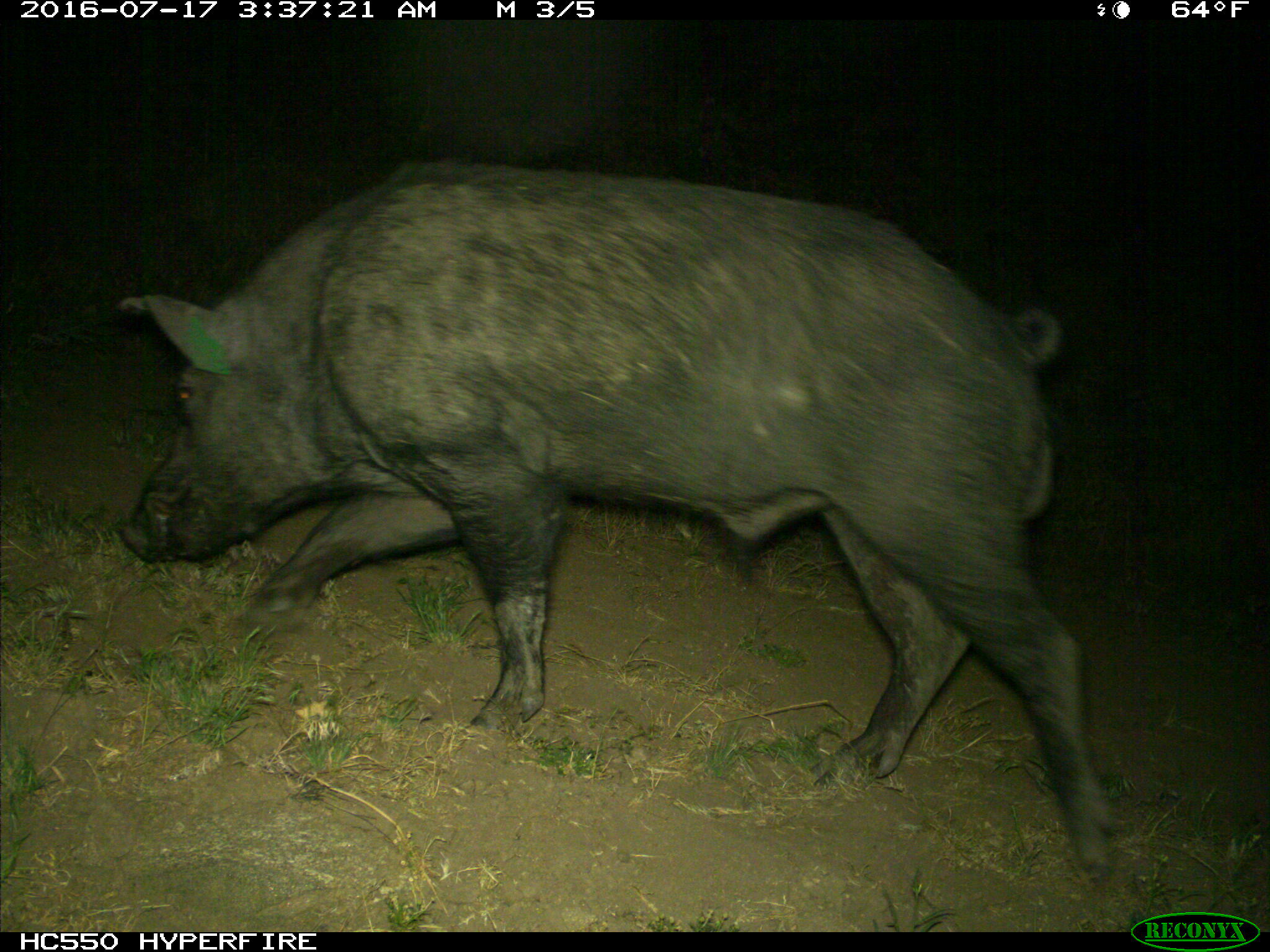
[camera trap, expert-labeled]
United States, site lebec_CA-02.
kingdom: Animalia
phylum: Chordata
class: Mammalia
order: Artiodactyla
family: Suidae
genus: Sus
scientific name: Sus scrofa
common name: wild boar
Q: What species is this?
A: Sus scrofa (wild boar).